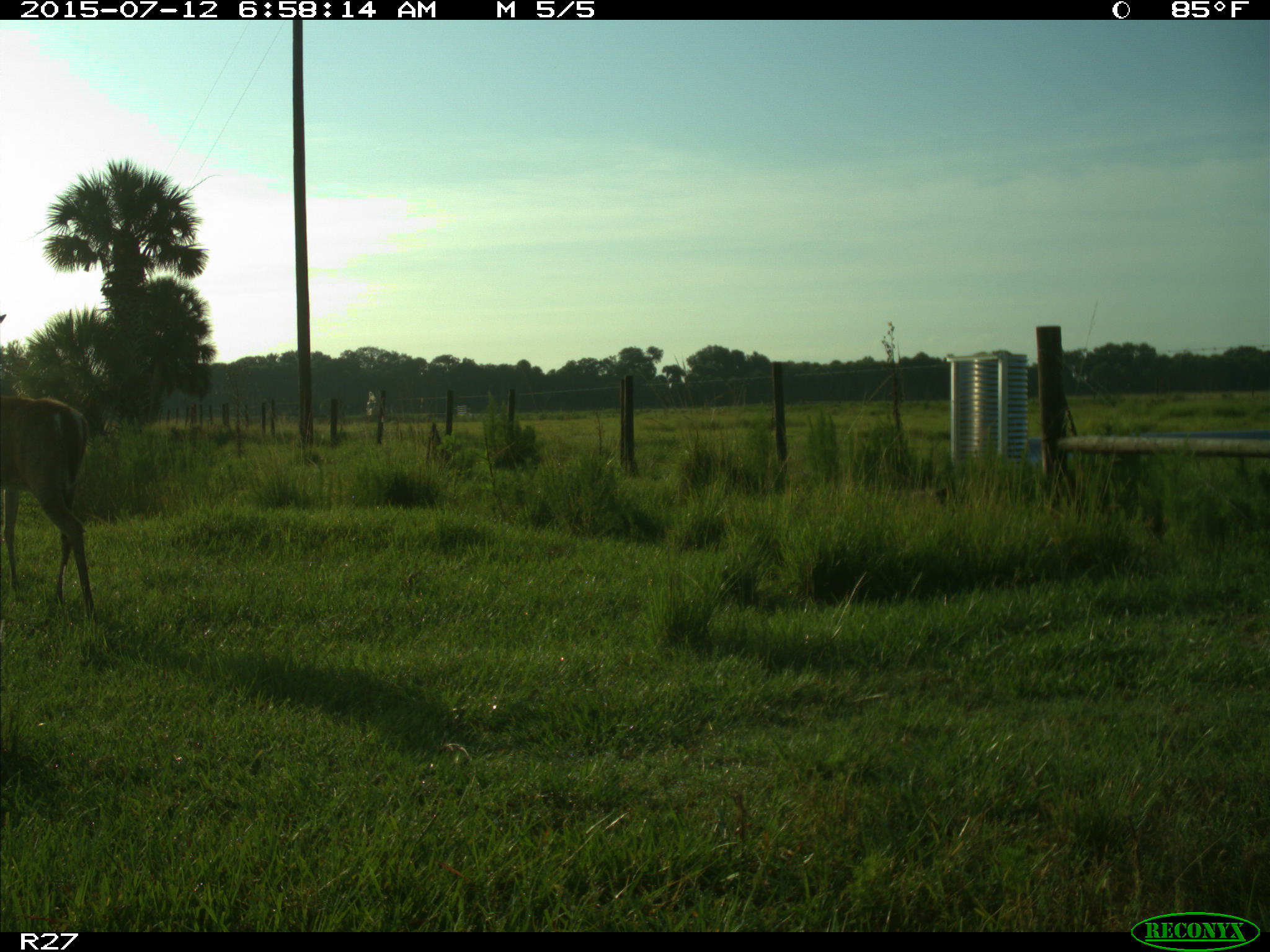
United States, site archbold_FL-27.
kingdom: Animalia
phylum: Chordata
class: Mammalia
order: Artiodactyla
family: Cervidae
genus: Odocoileus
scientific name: Odocoileus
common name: deer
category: unidentified deer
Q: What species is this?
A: Unidentified deer (deer) (Odocoileus).